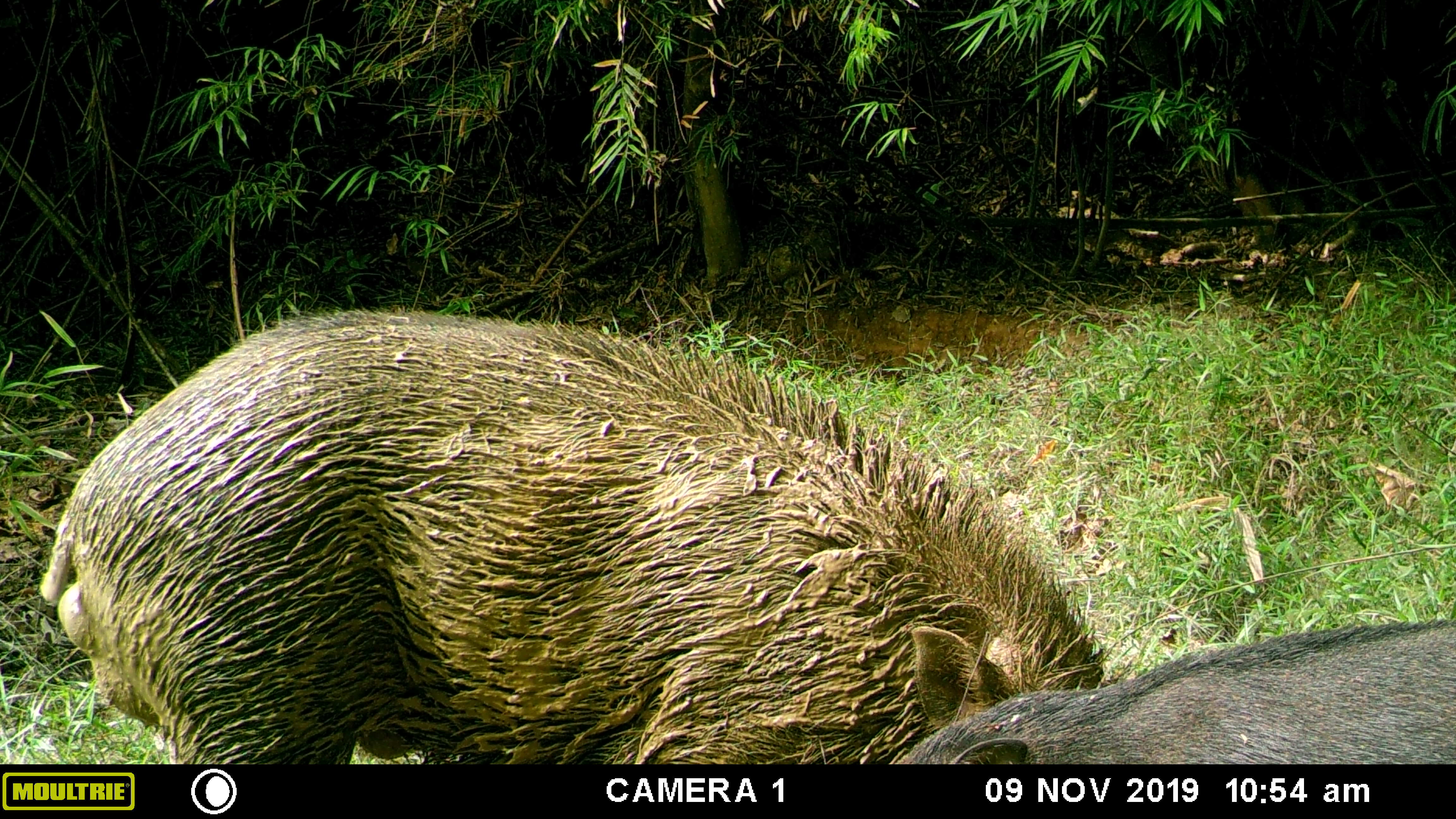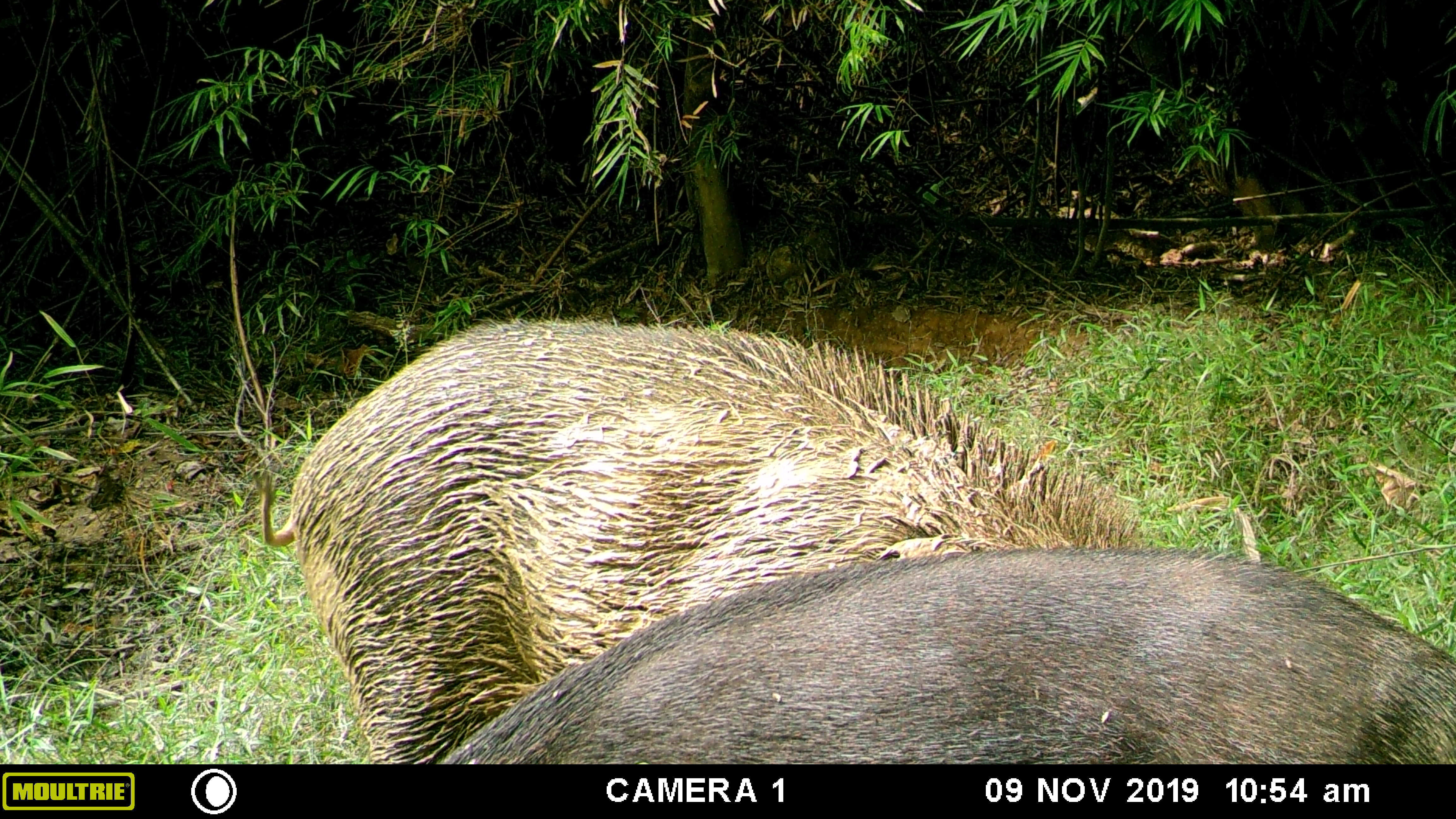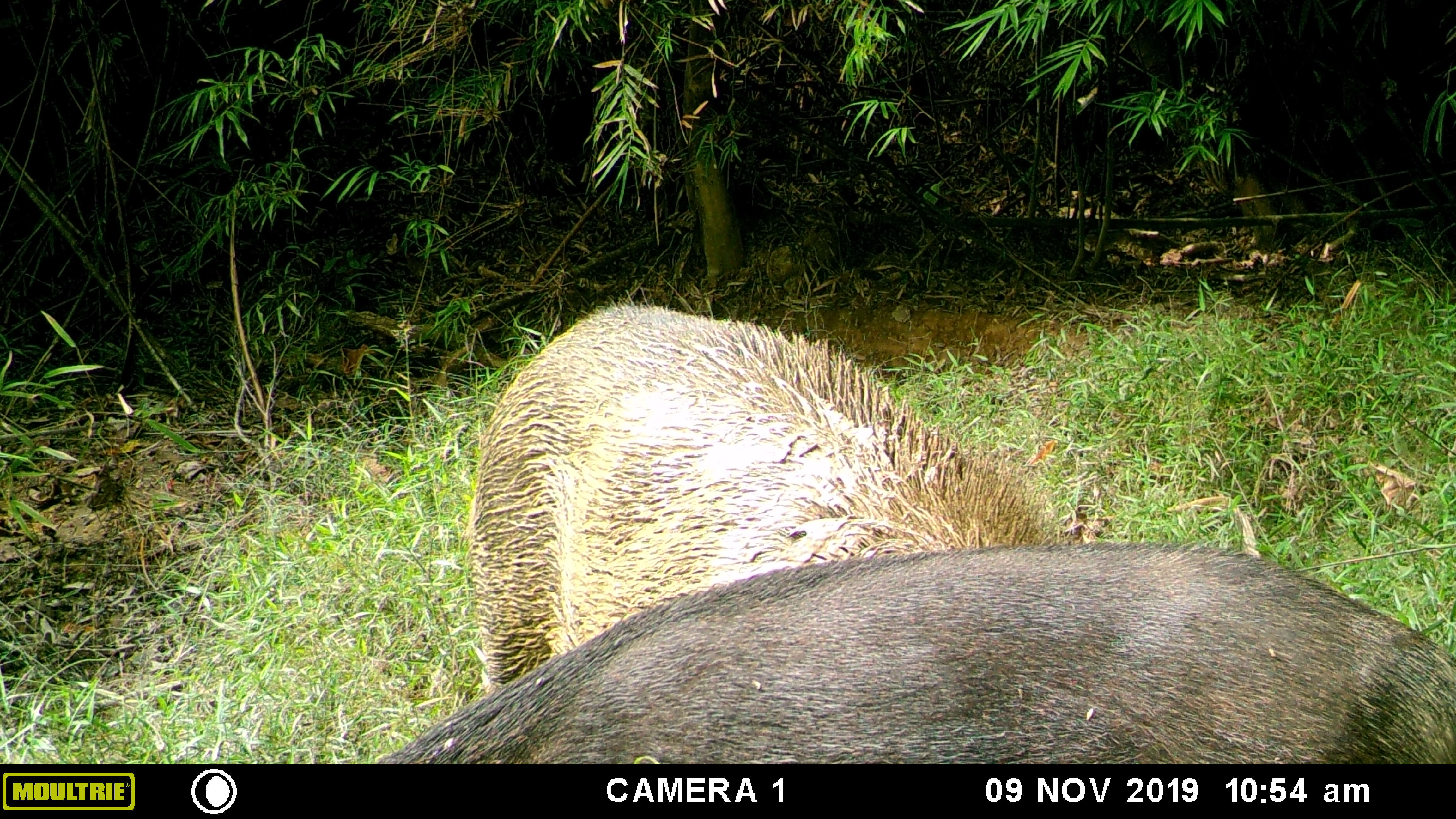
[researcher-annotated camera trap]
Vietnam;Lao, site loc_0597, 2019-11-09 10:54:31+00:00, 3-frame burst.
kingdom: Animalia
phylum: Chordata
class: Mammalia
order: Artiodactyla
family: Suidae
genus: Sus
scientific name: Sus scrofa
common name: eurasian wild pig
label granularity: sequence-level